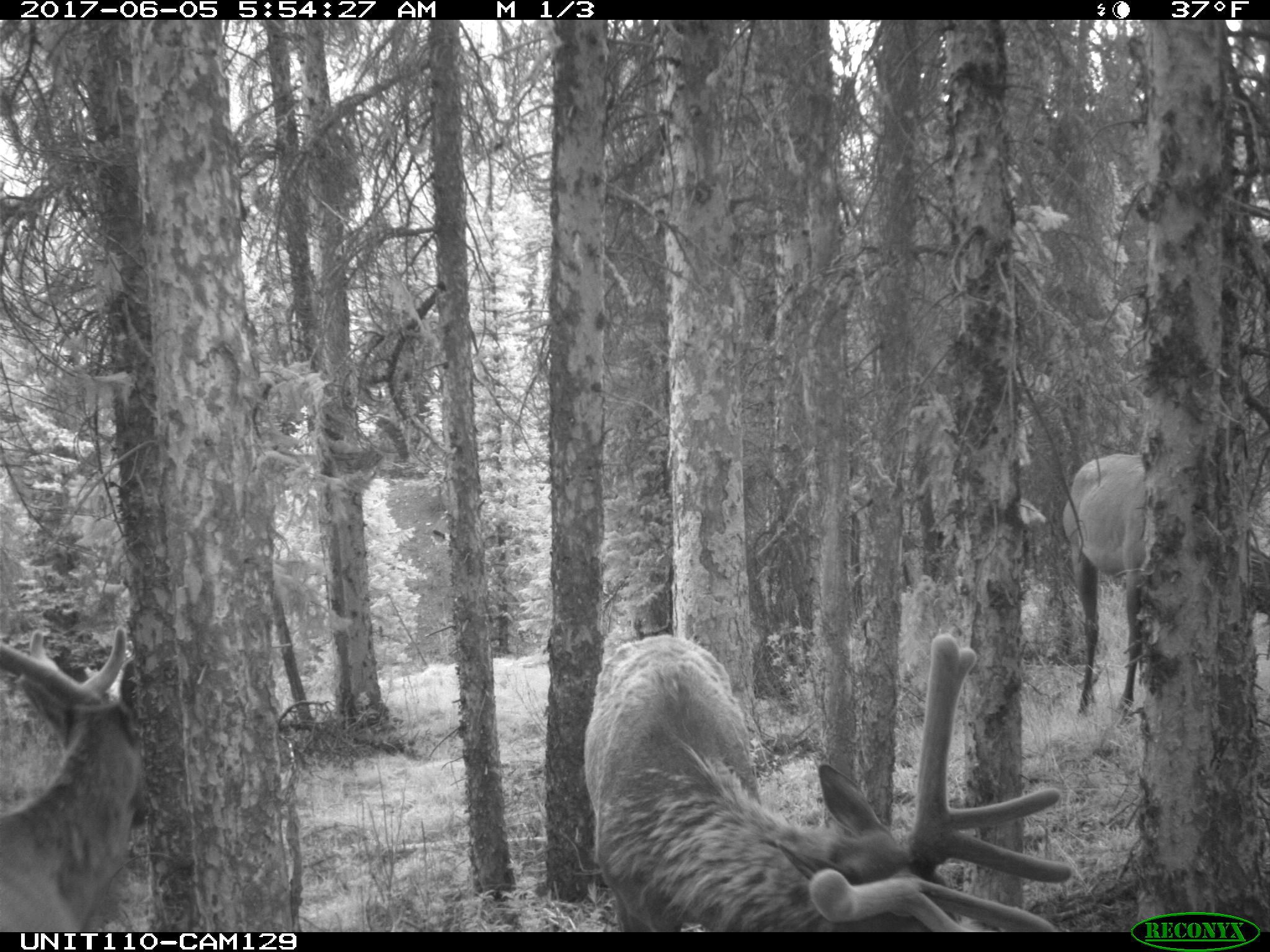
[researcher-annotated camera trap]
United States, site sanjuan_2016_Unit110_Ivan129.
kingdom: Animalia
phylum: Chordata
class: Mammalia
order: Artiodactyla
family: Cervidae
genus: Cervus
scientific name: Cervus elaphus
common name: red deer